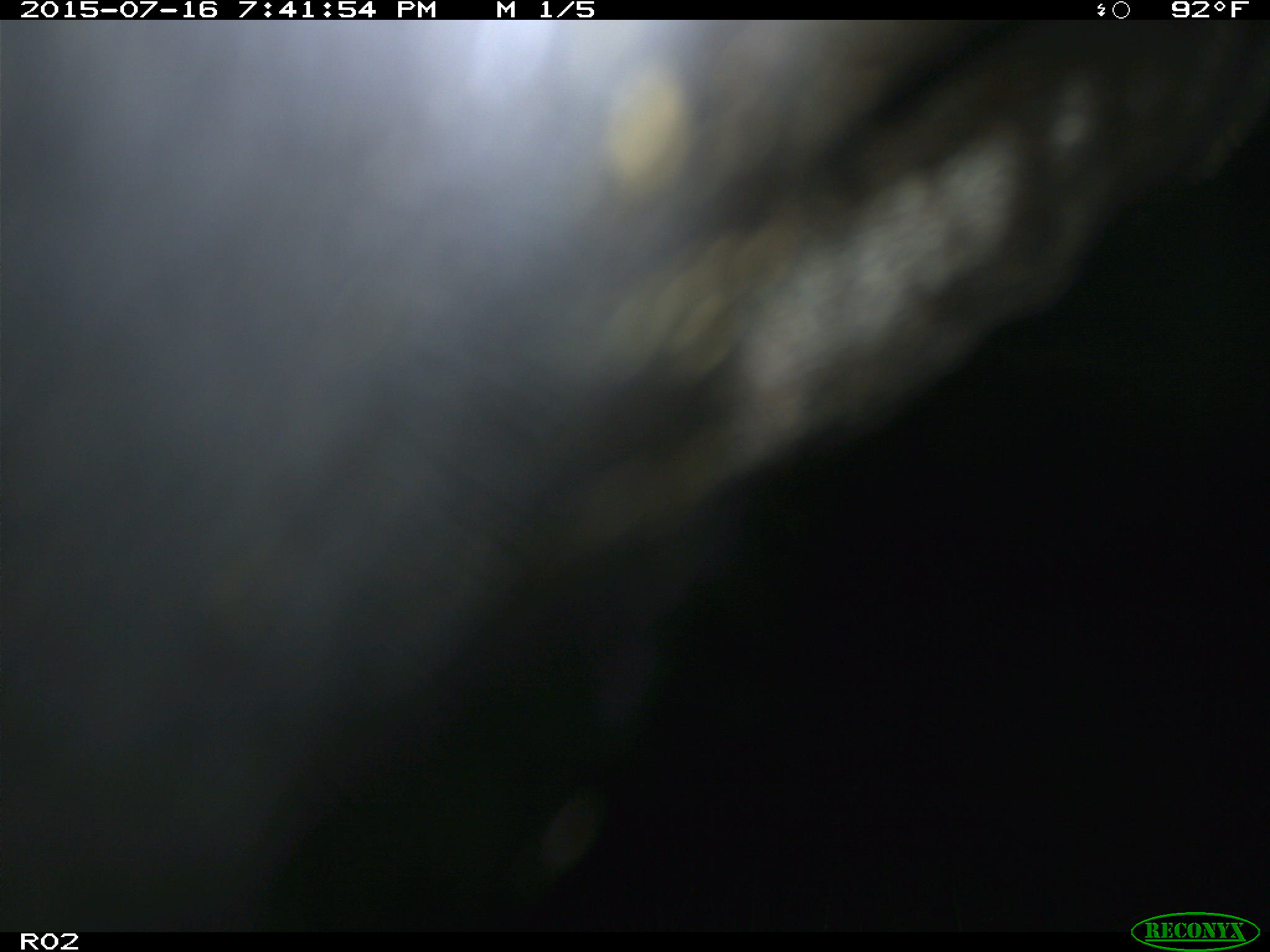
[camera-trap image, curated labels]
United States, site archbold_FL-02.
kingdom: Animalia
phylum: Chordata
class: Mammalia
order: Artiodactyla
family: Bovidae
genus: Bos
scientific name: Bos taurus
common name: domestic cow